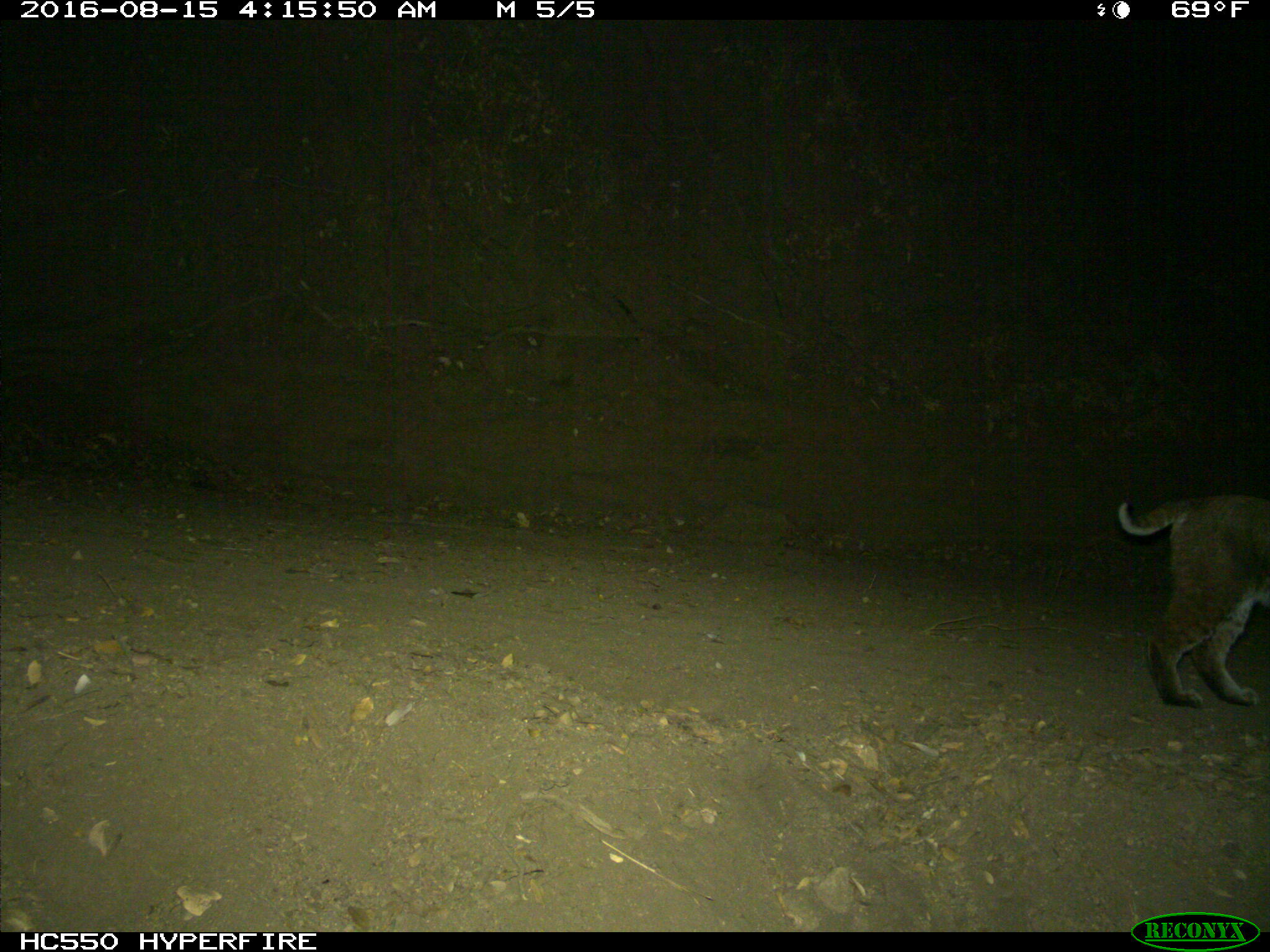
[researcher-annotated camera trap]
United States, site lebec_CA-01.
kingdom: Animalia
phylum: Chordata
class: Mammalia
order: Carnivora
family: Felidae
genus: Lynx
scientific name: Lynx rufus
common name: bobcat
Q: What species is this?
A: Lynx rufus (bobcat).